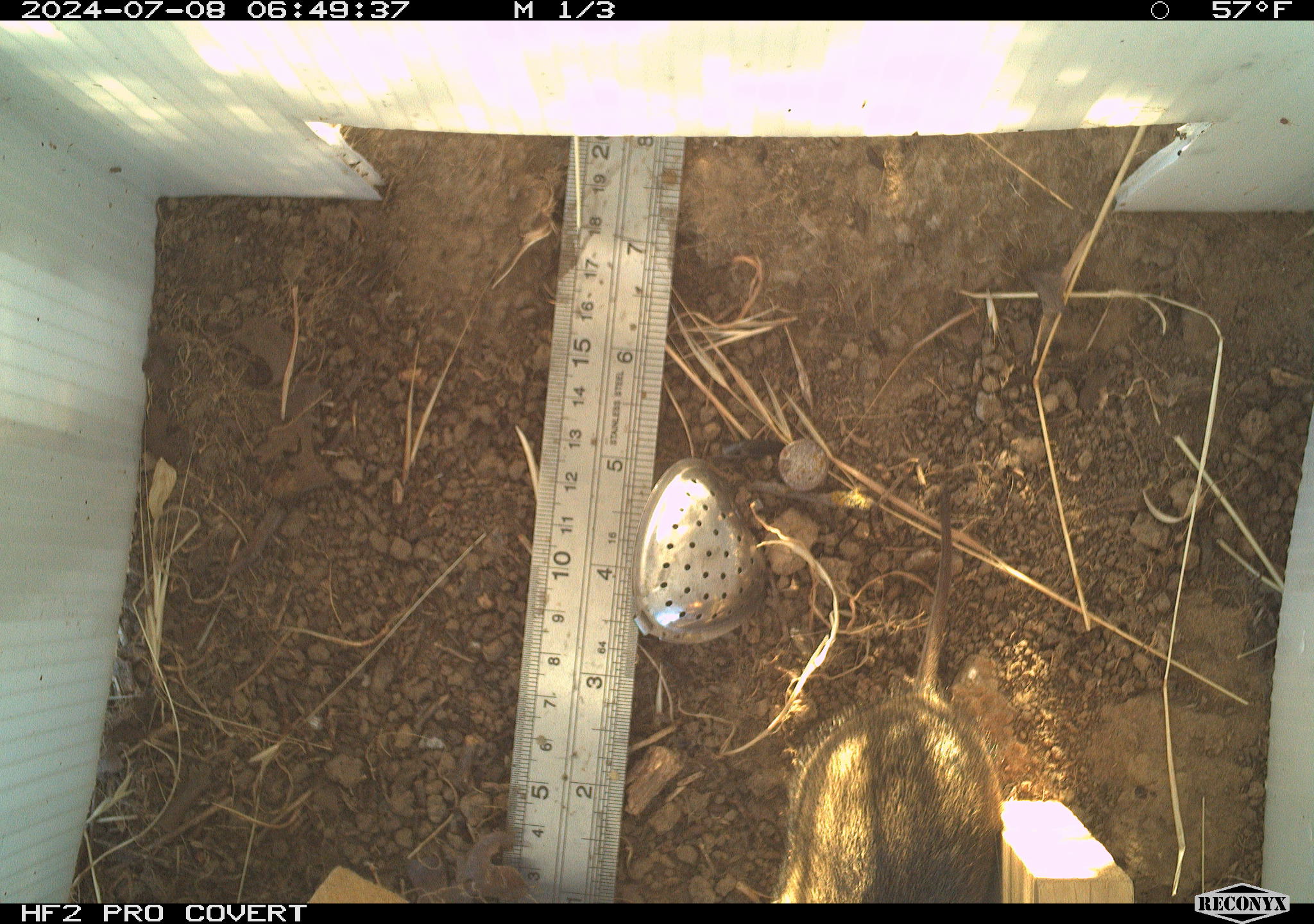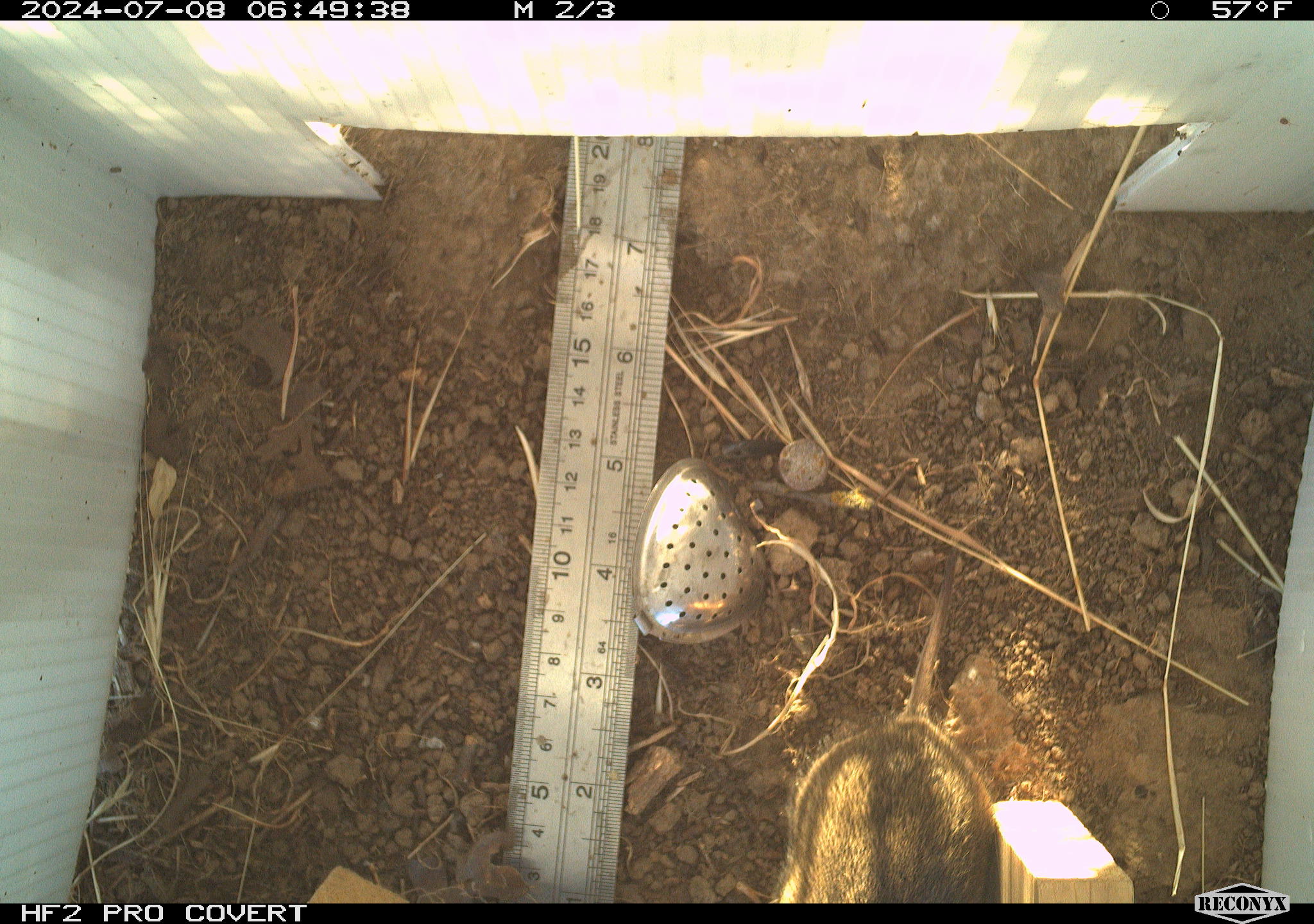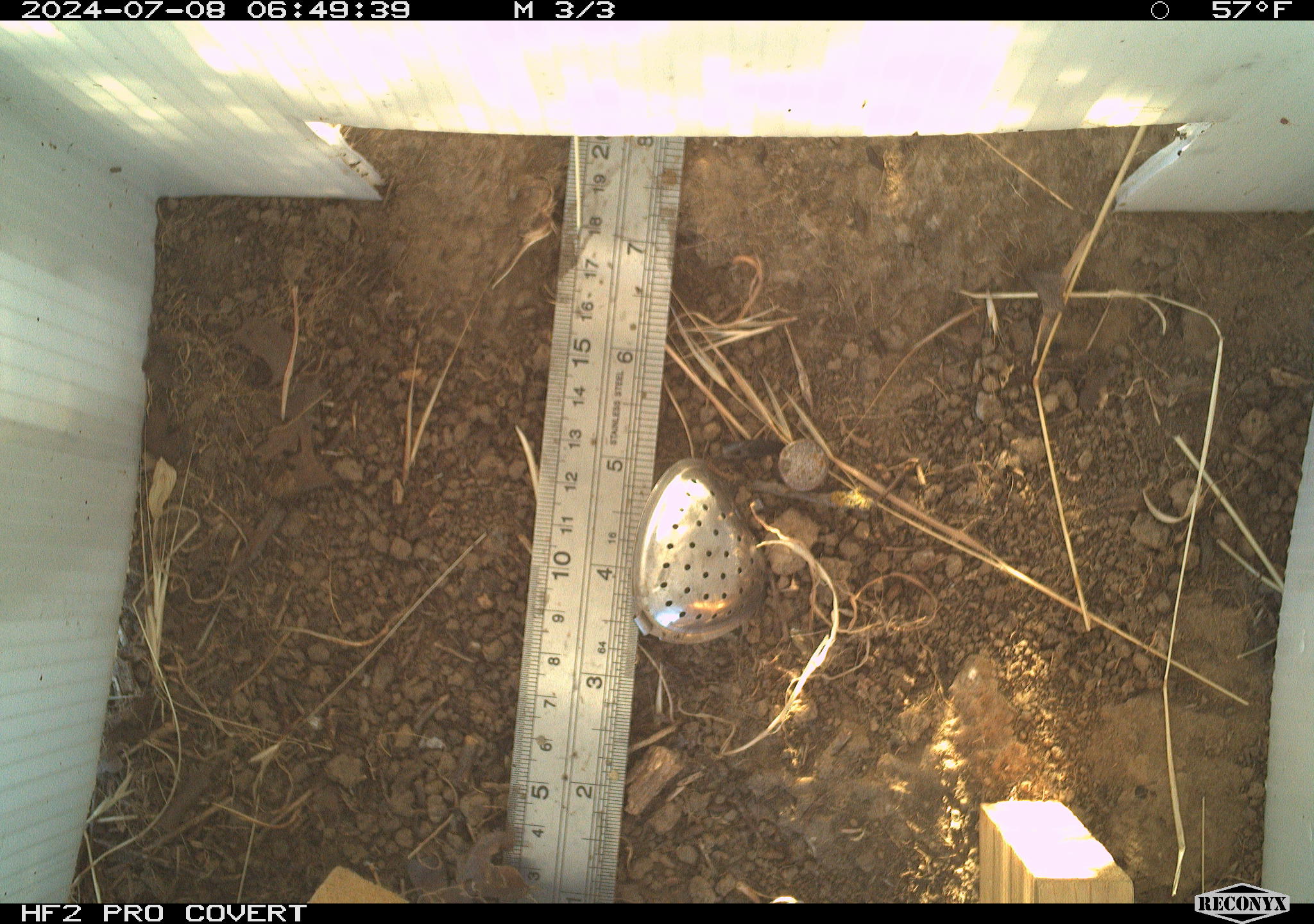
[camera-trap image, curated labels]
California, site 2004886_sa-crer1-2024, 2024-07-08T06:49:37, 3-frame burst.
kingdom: Animalia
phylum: Chordata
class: Mammalia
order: Rodentia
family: Cricetidae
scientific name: Arvicolinae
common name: voles, lemmings, and muskrats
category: arvicolinae subfamily